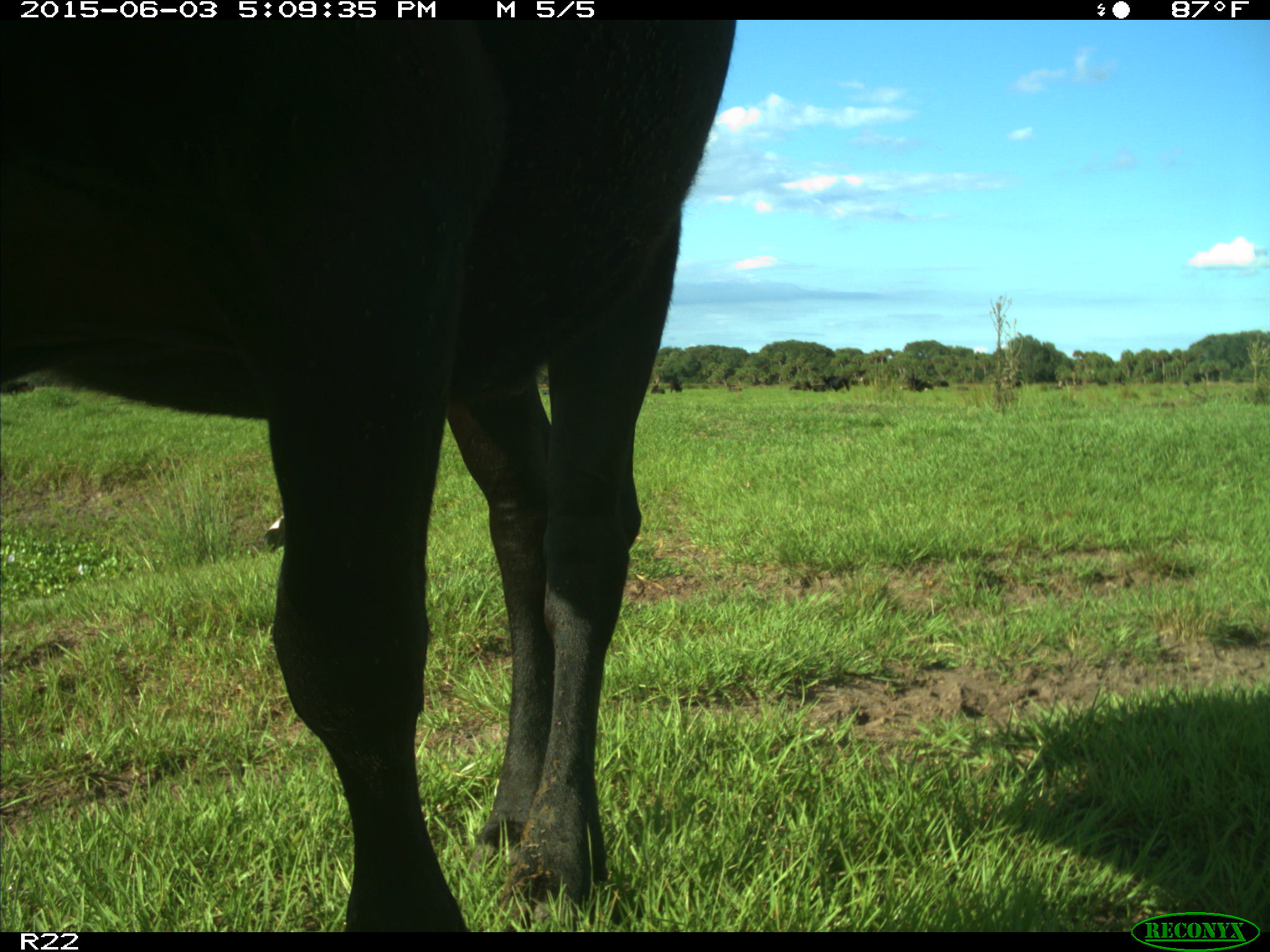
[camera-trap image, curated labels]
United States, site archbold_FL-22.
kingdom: Animalia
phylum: Chordata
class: Mammalia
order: Artiodactyla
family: Bovidae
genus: Bos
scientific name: Bos taurus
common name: domestic cow